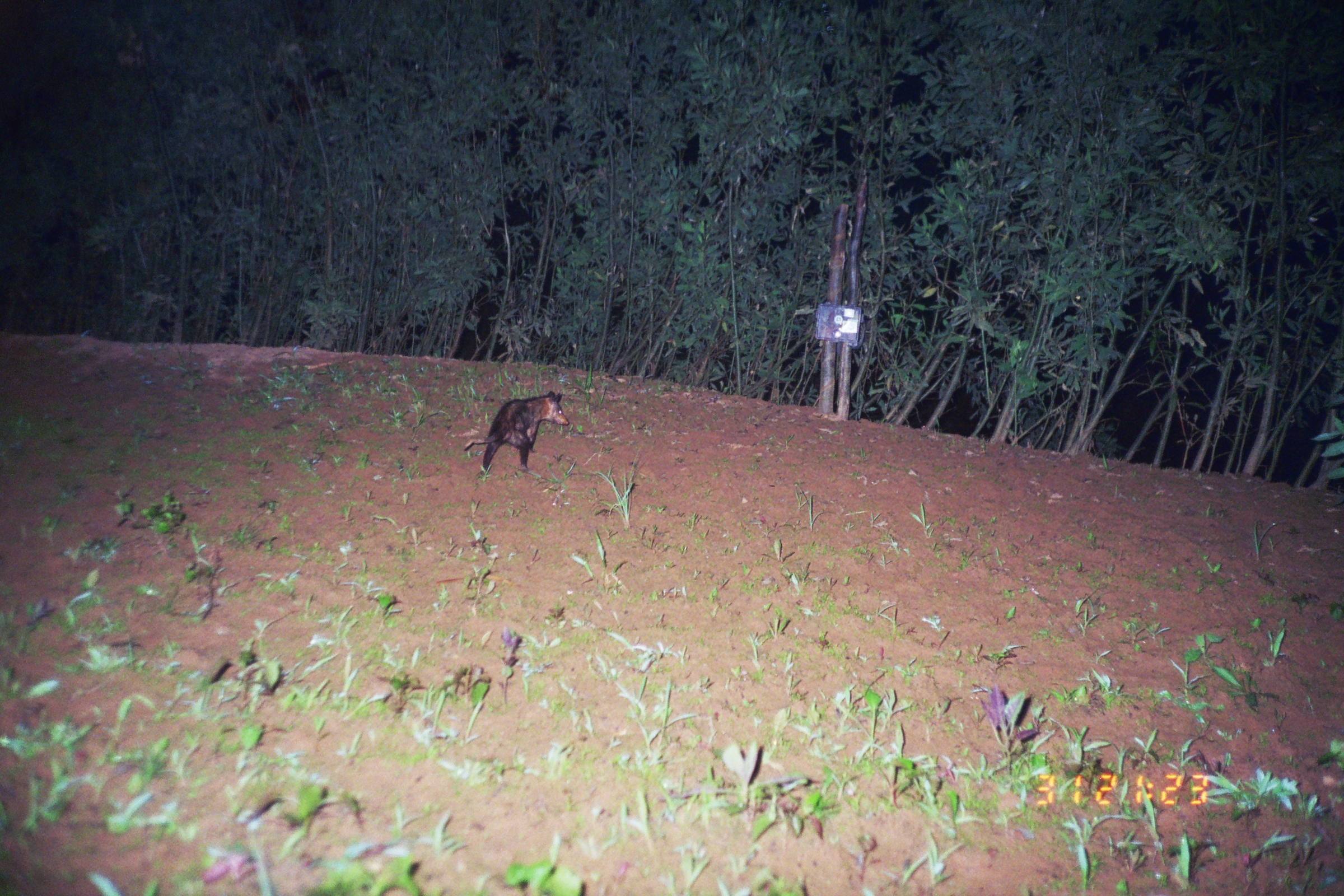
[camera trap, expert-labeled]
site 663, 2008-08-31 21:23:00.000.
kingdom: Animalia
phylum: Chordata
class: Mammalia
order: Didelphimorphia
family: Didelphidae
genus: Didelphis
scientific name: Didelphis marsupialis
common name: southern opossum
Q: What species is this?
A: Didelphis marsupialis (southern opossum).